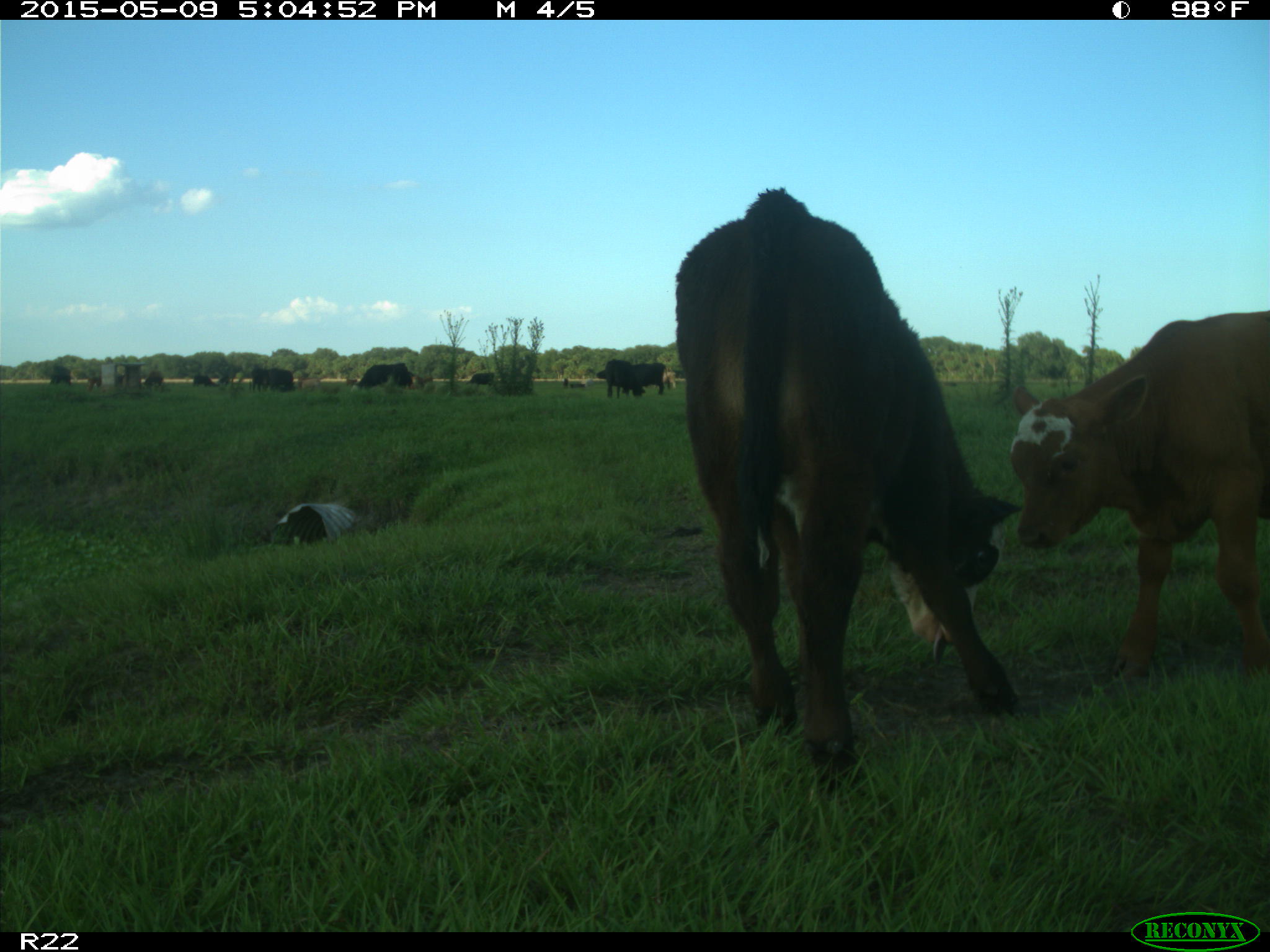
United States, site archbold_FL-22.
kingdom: Animalia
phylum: Chordata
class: Mammalia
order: Artiodactyla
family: Bovidae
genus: Bos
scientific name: Bos taurus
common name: domestic cow